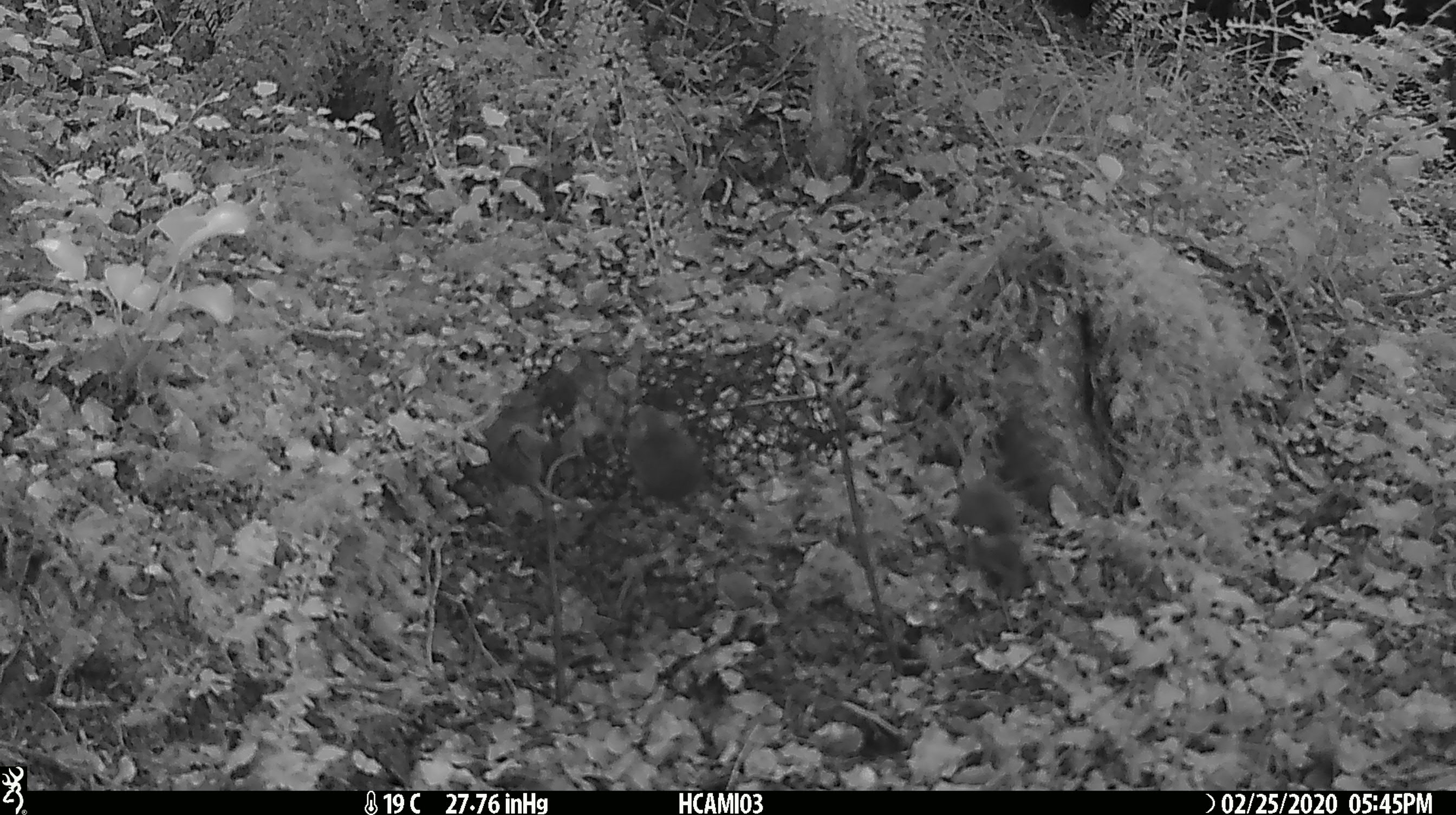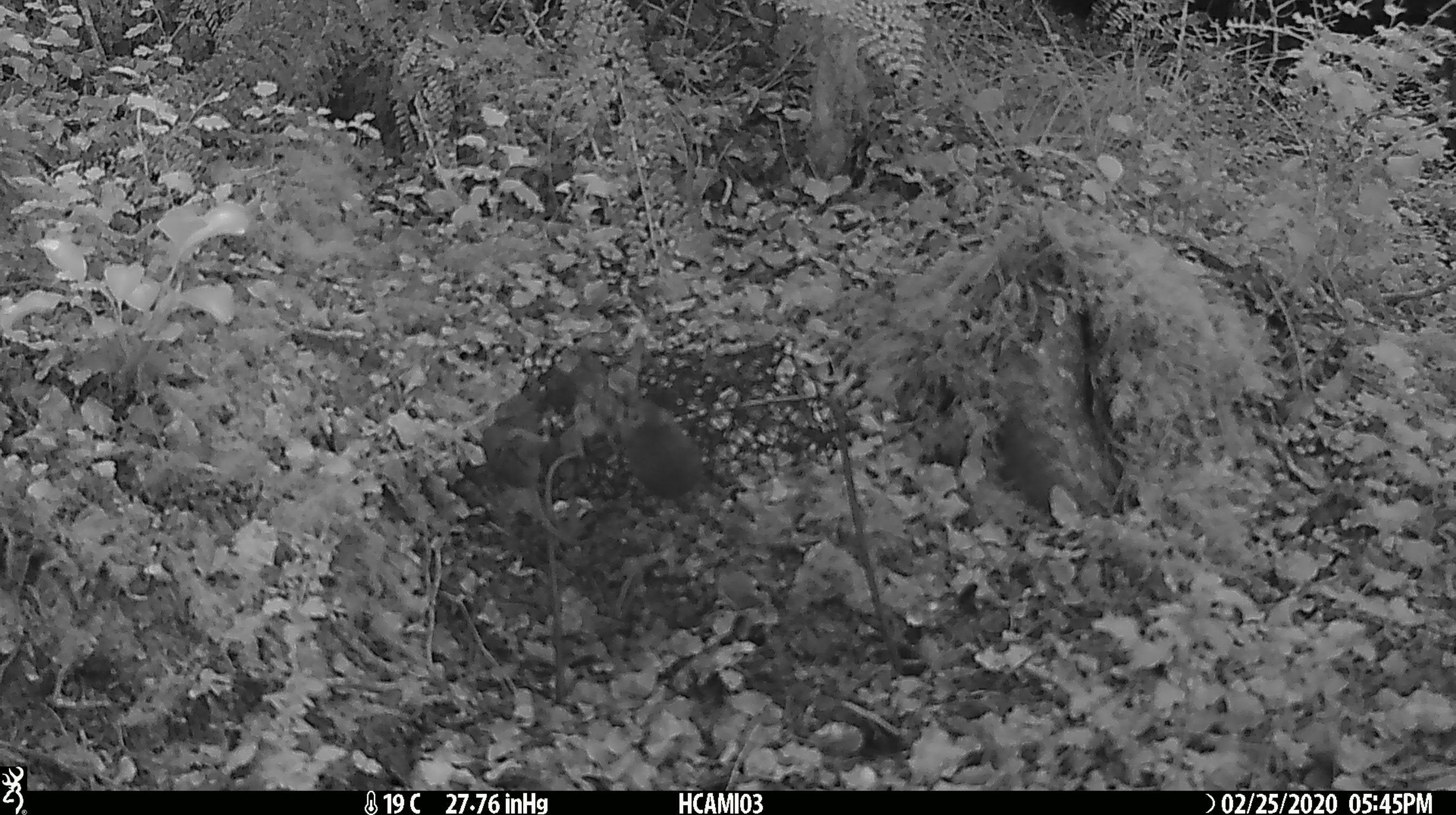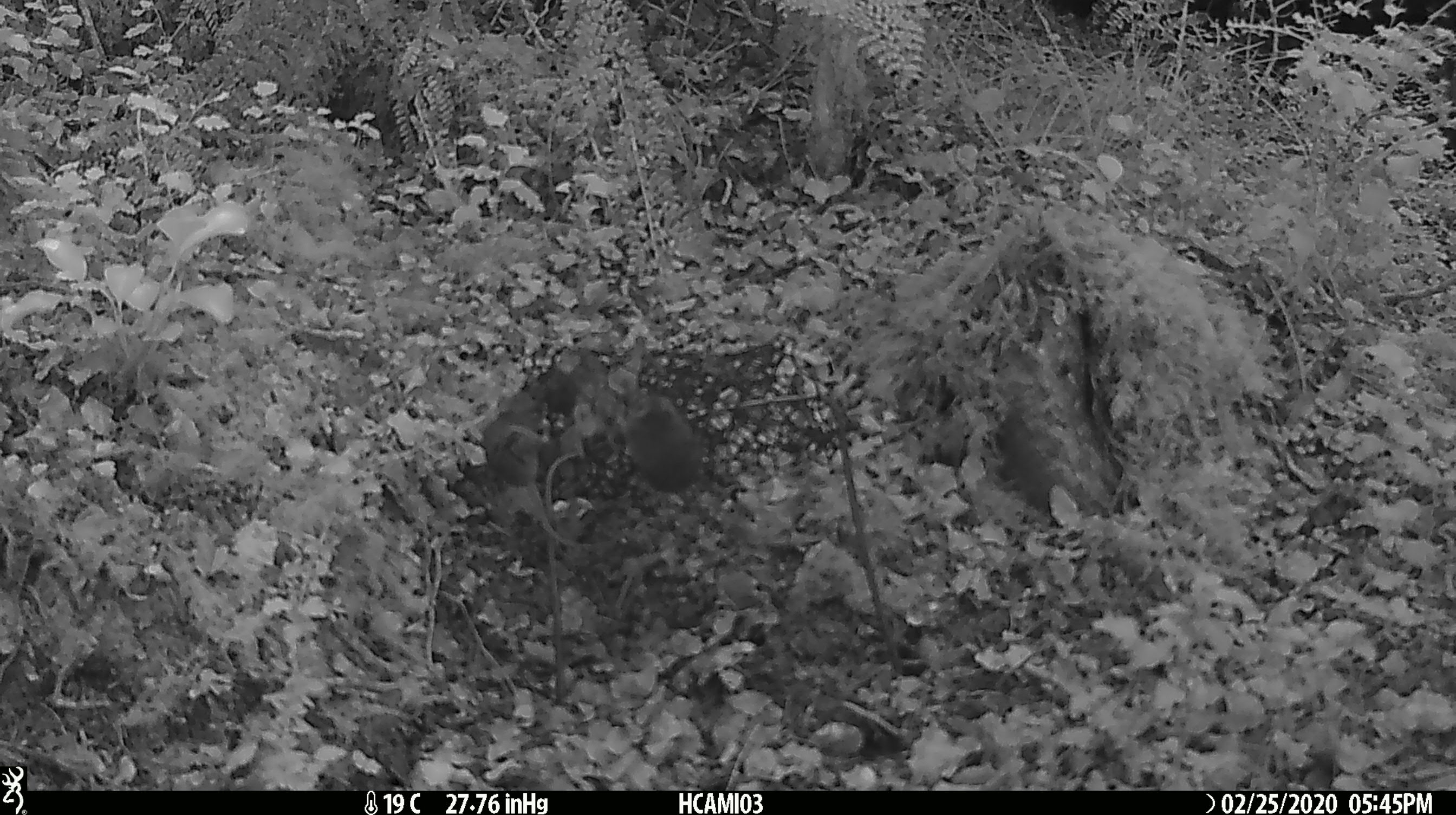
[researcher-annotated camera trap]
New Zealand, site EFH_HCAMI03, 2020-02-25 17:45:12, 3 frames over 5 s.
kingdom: Animalia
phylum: Chordata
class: Mammalia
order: Rodentia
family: Muridae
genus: Mus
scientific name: Mus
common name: mouse